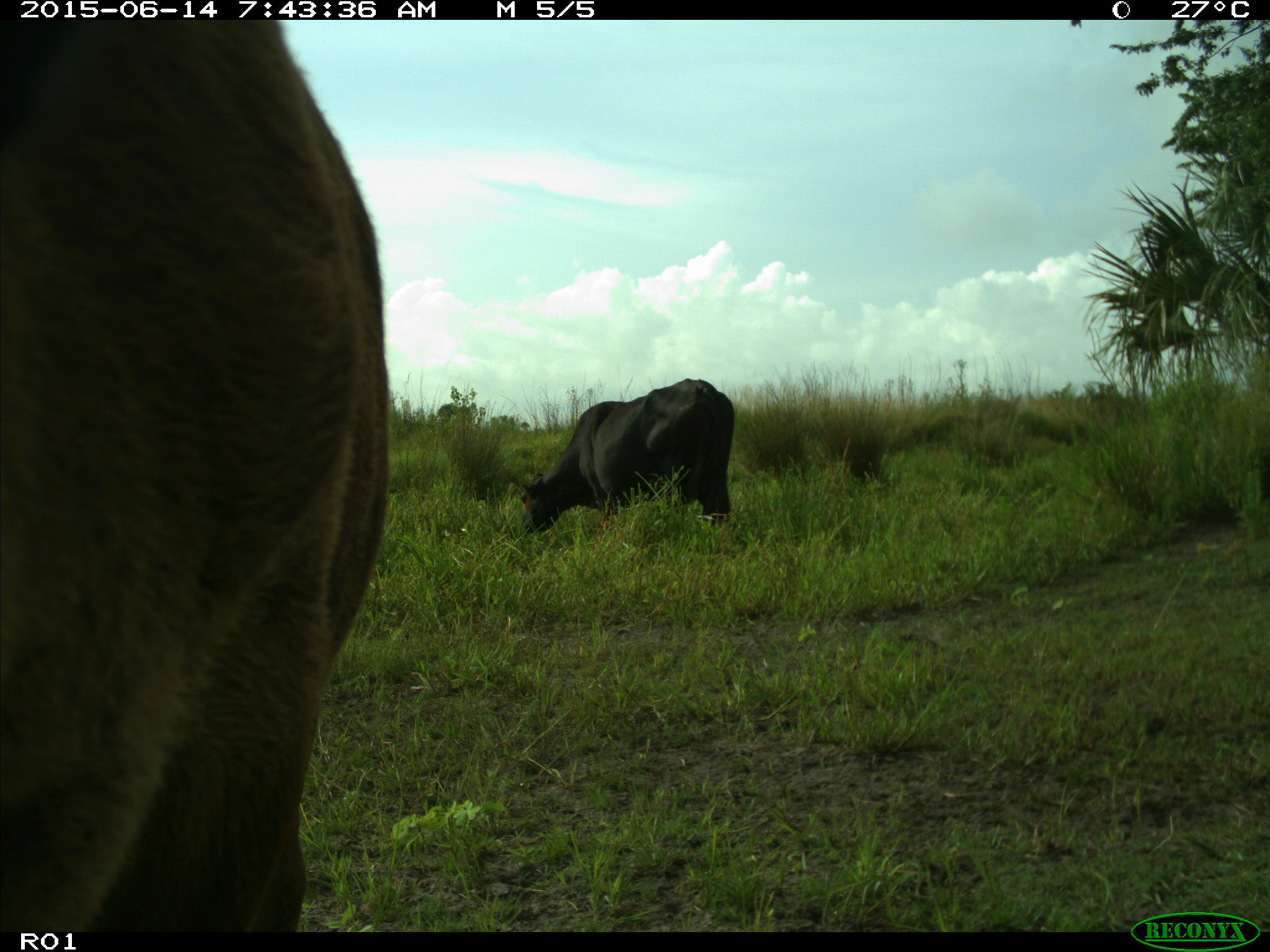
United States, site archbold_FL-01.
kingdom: Animalia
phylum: Chordata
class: Mammalia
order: Artiodactyla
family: Bovidae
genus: Bos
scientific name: Bos taurus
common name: domestic cow